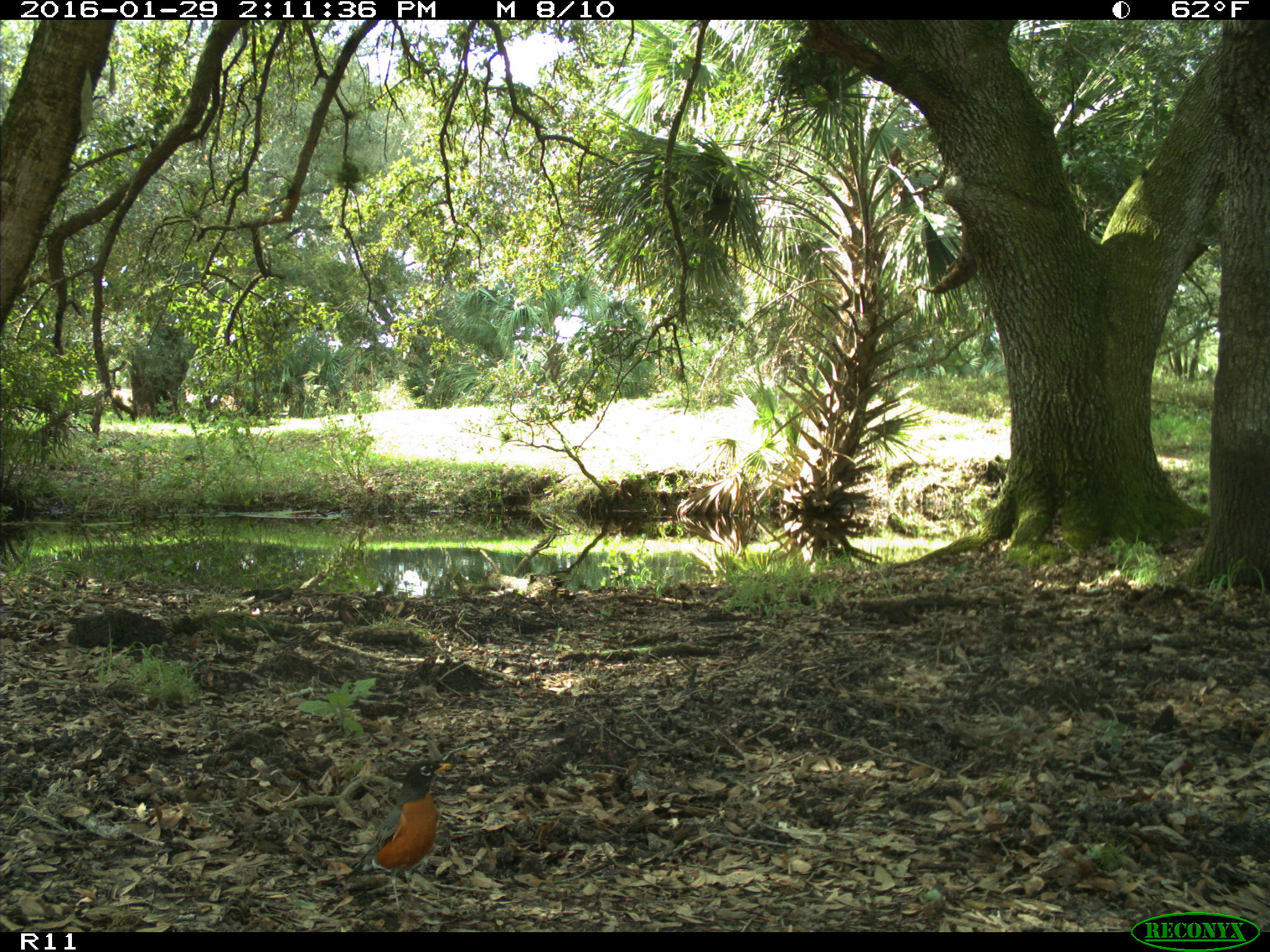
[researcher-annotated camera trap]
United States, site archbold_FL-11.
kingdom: Animalia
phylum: Chordata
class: Aves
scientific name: Aves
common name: birds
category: unidentified bird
Unidentified bird (birds) (Aves).